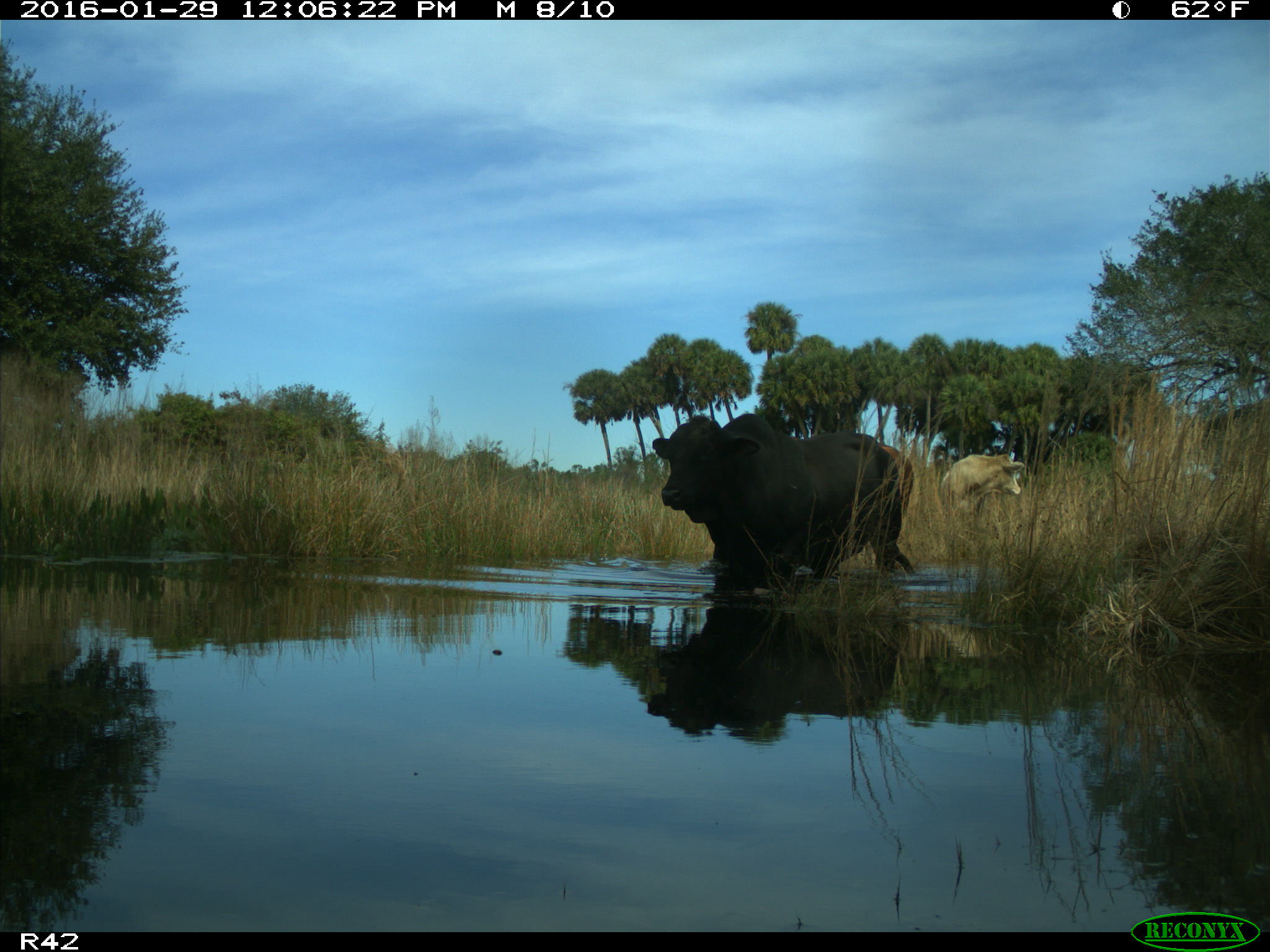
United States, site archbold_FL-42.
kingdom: Animalia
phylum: Chordata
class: Mammalia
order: Artiodactyla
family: Bovidae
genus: Bos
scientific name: Bos taurus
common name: domestic cow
Bos taurus (domestic cow).